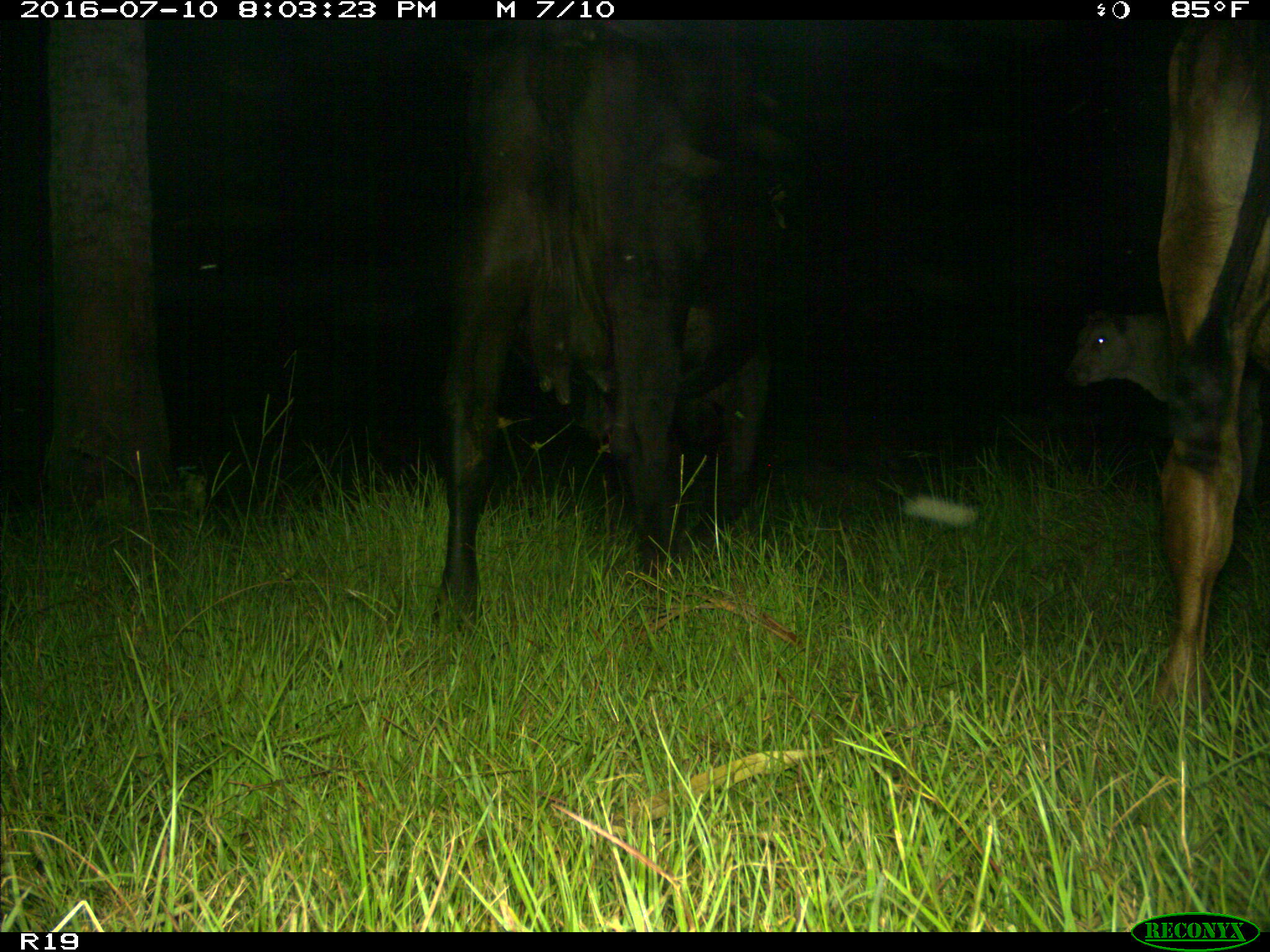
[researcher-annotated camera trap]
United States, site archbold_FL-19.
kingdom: Animalia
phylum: Chordata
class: Mammalia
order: Artiodactyla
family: Bovidae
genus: Bos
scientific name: Bos taurus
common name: domestic cow